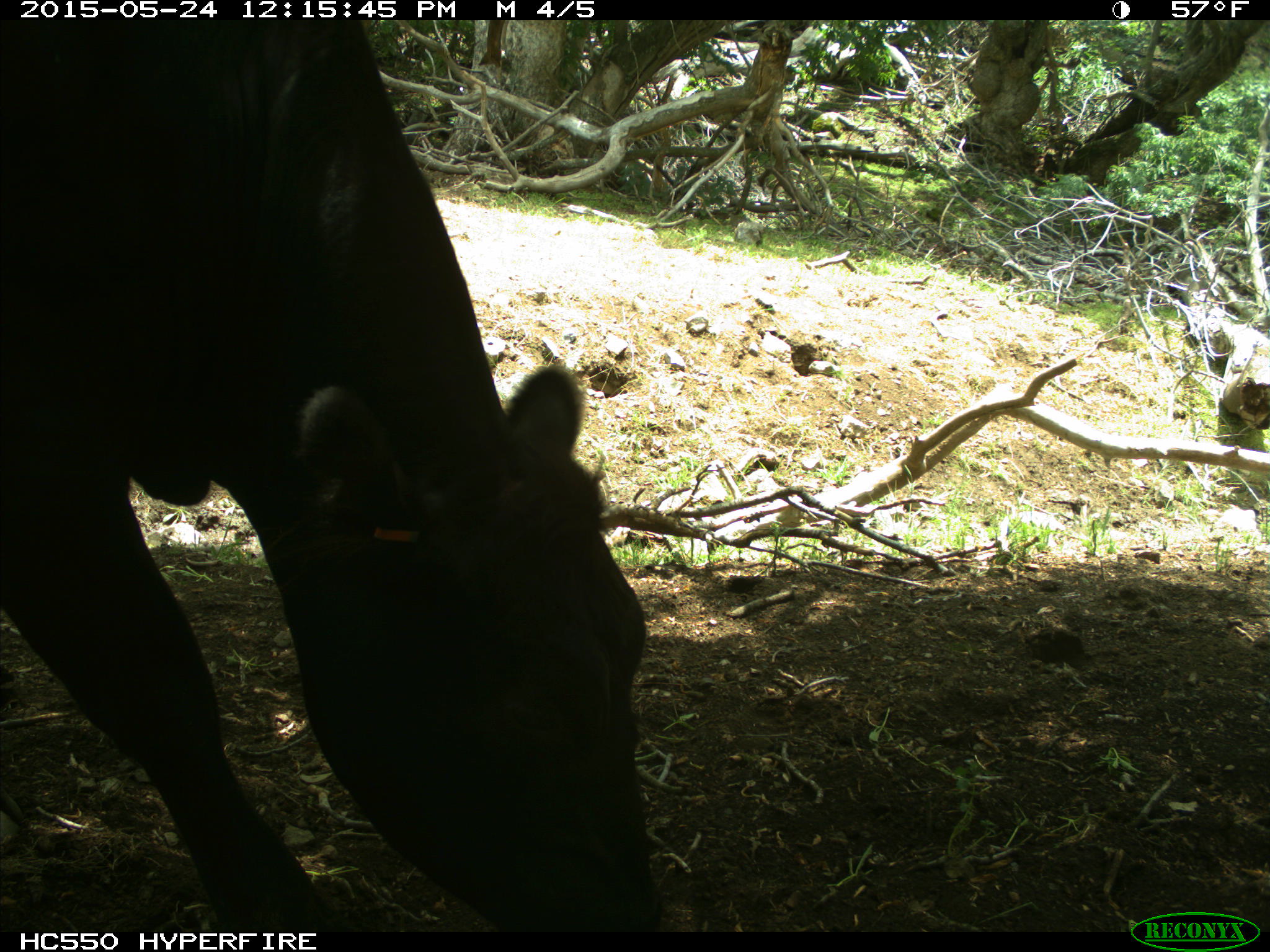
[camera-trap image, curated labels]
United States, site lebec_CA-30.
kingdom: Animalia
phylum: Chordata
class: Mammalia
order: Artiodactyla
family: Bovidae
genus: Bos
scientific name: Bos taurus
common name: domestic cow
Bos taurus (domestic cow).